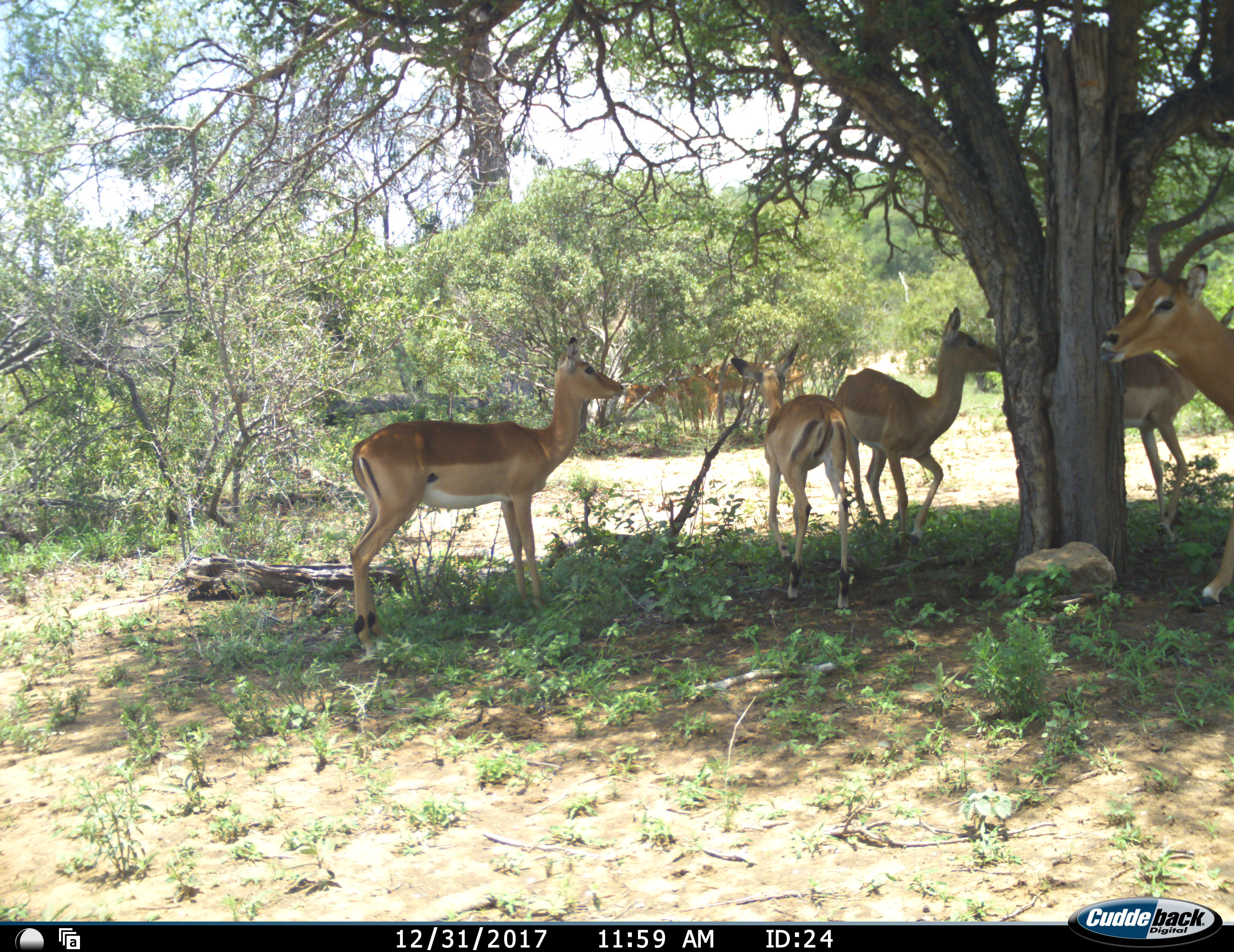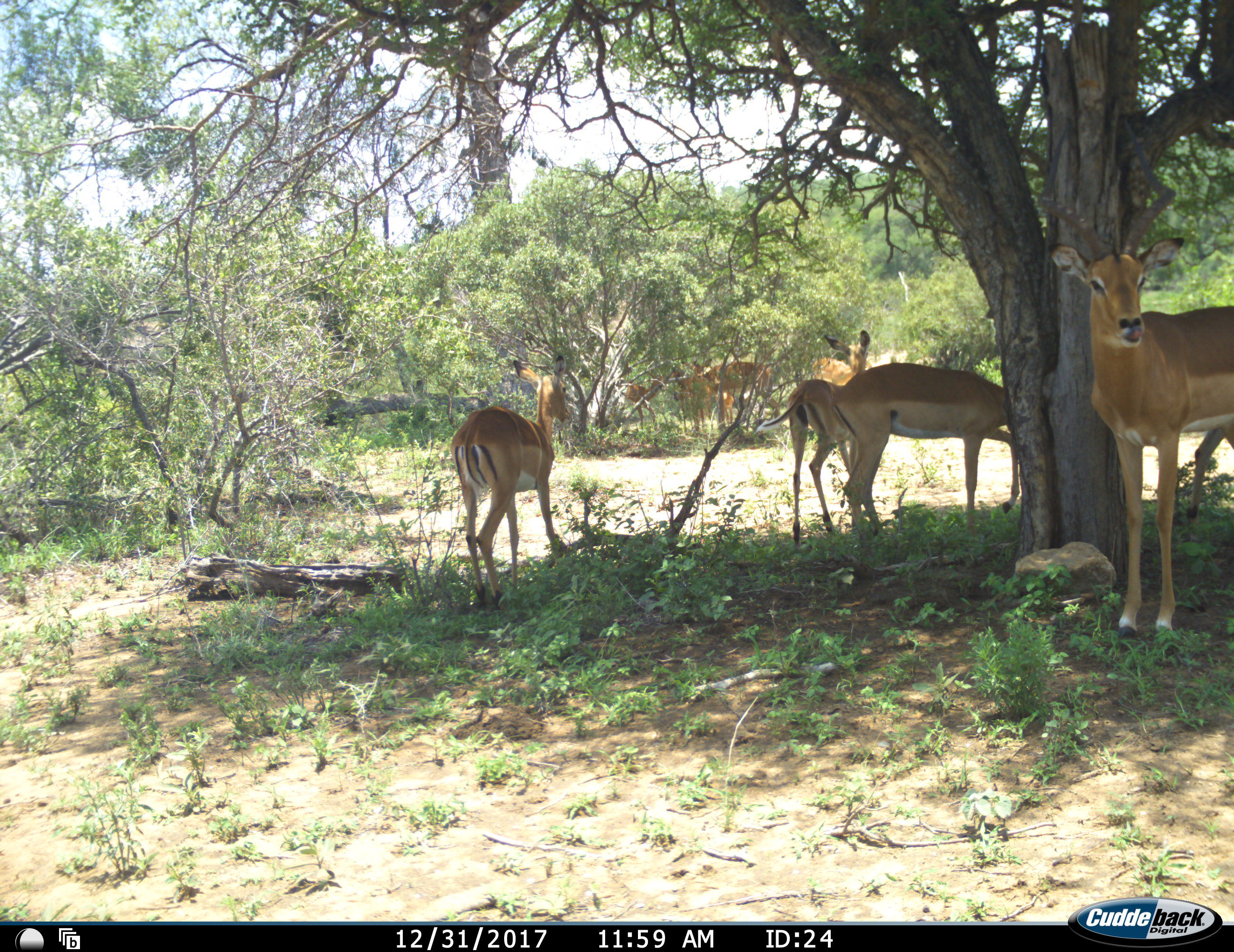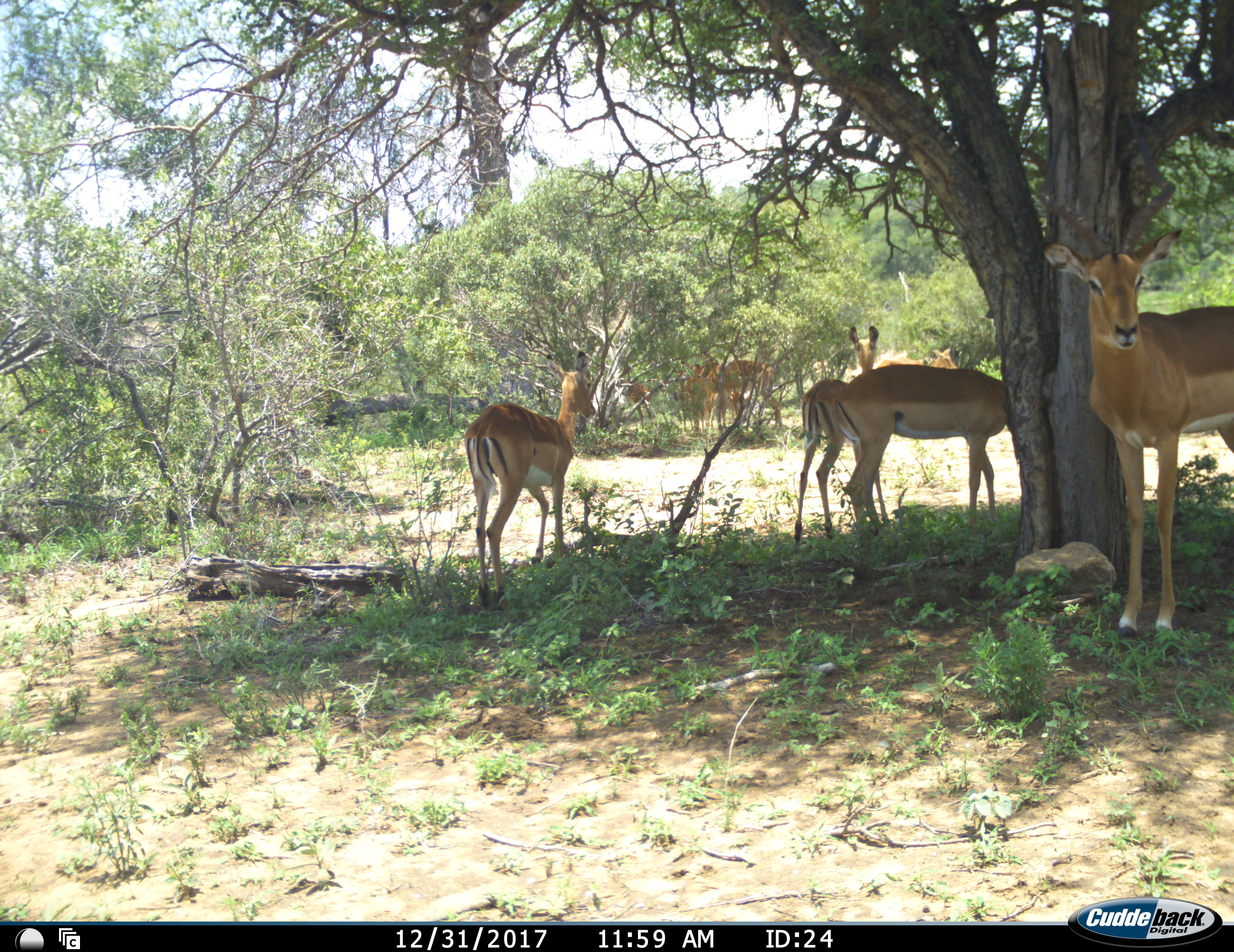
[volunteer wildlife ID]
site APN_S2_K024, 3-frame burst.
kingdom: Animalia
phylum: Chordata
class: Mammalia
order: Artiodactyla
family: Bovidae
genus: Aepyceros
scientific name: Aepyceros melampus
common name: impala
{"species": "impala (Aepyceros melampus)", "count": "10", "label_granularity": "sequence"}